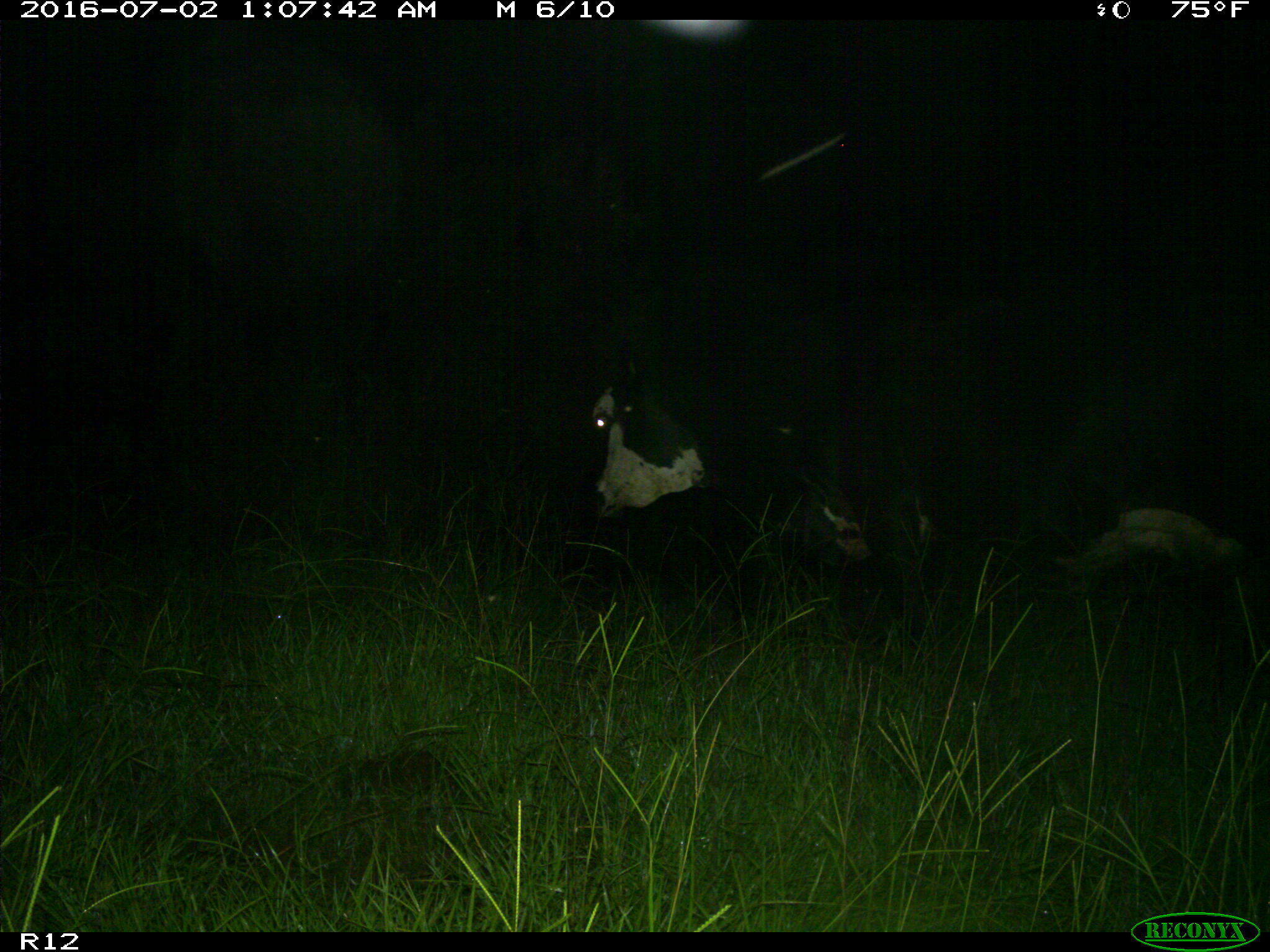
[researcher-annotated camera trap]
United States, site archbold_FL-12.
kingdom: Animalia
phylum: Chordata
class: Mammalia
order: Artiodactyla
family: Bovidae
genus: Bos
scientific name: Bos taurus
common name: domestic cow